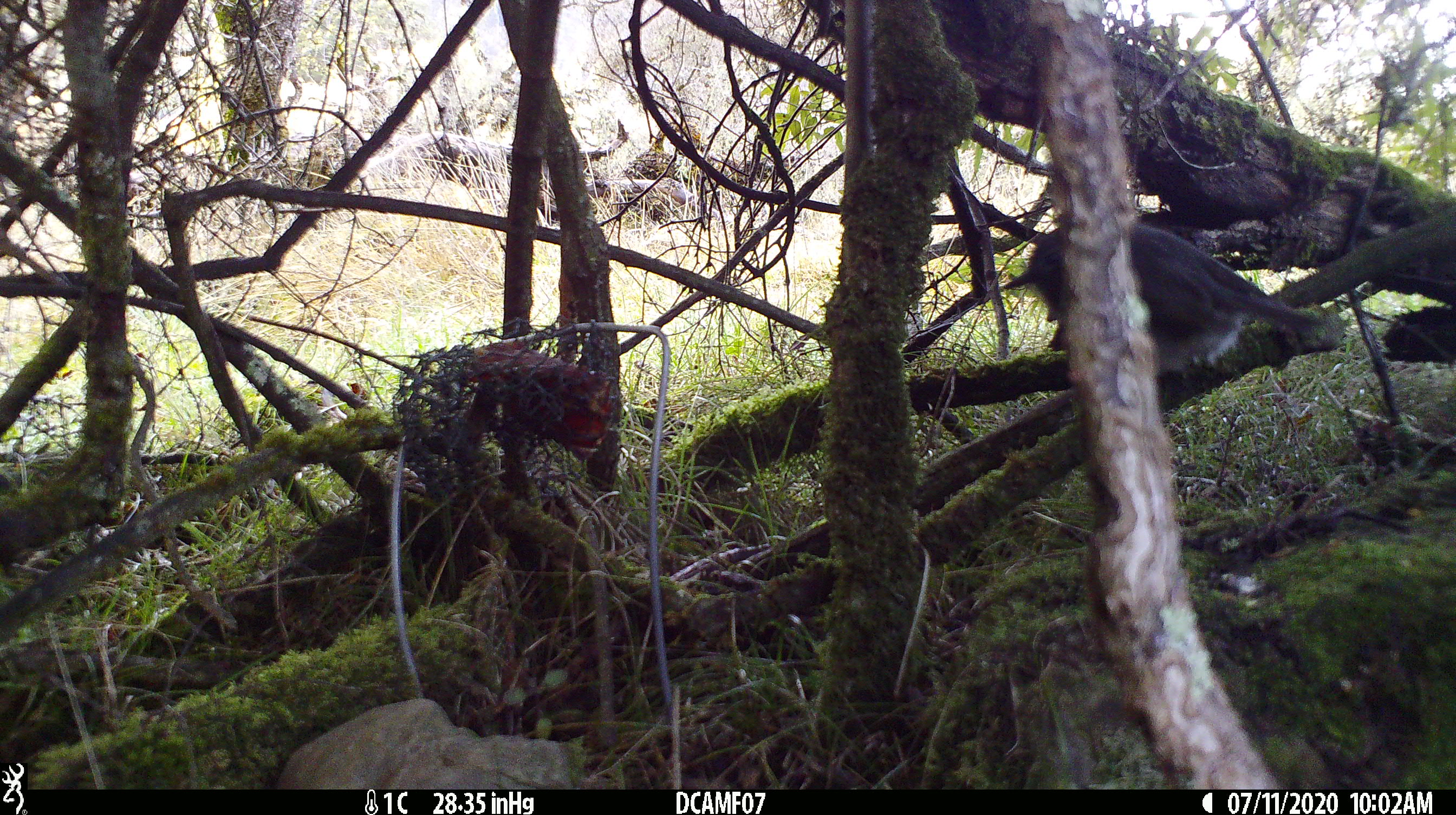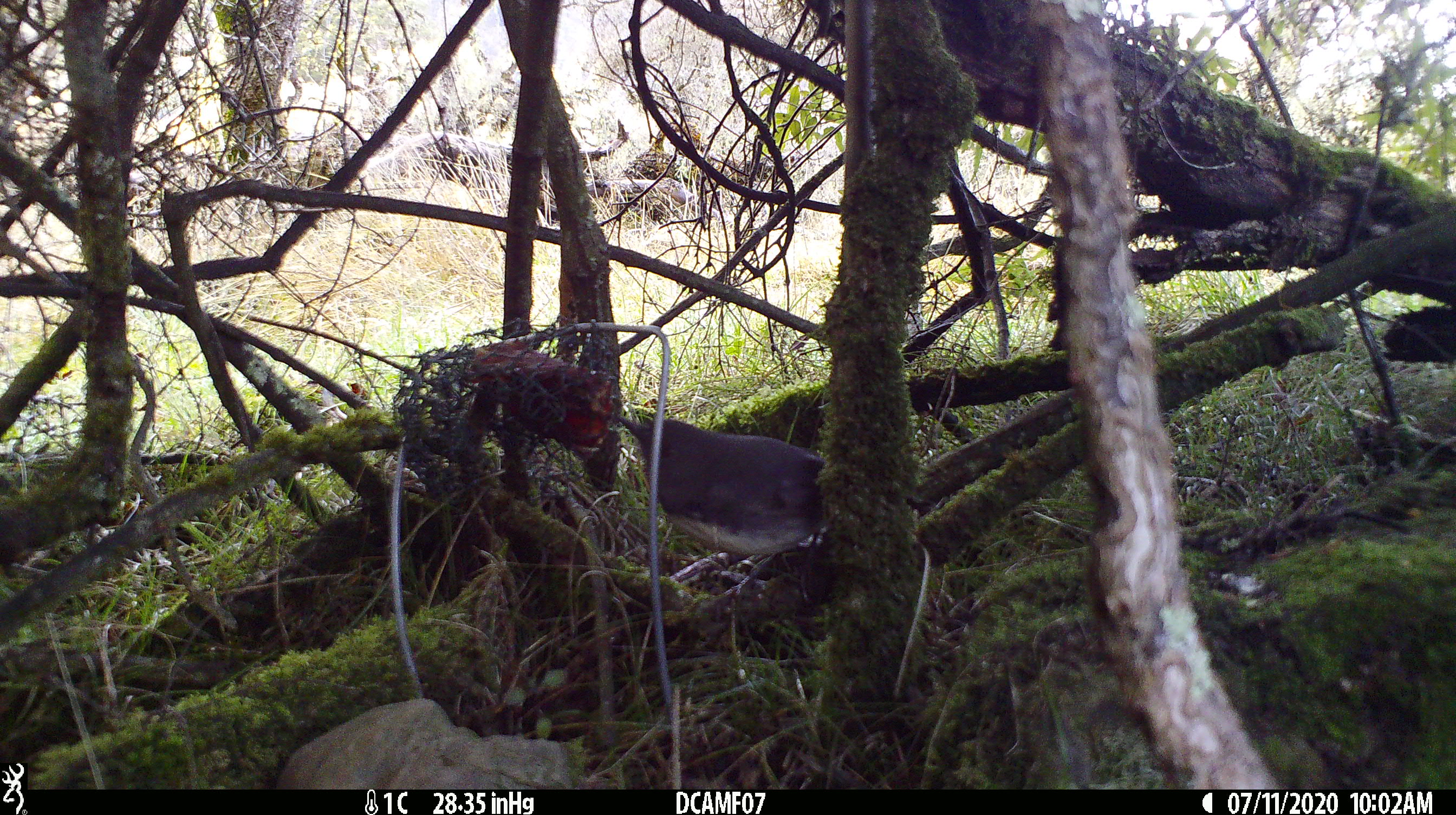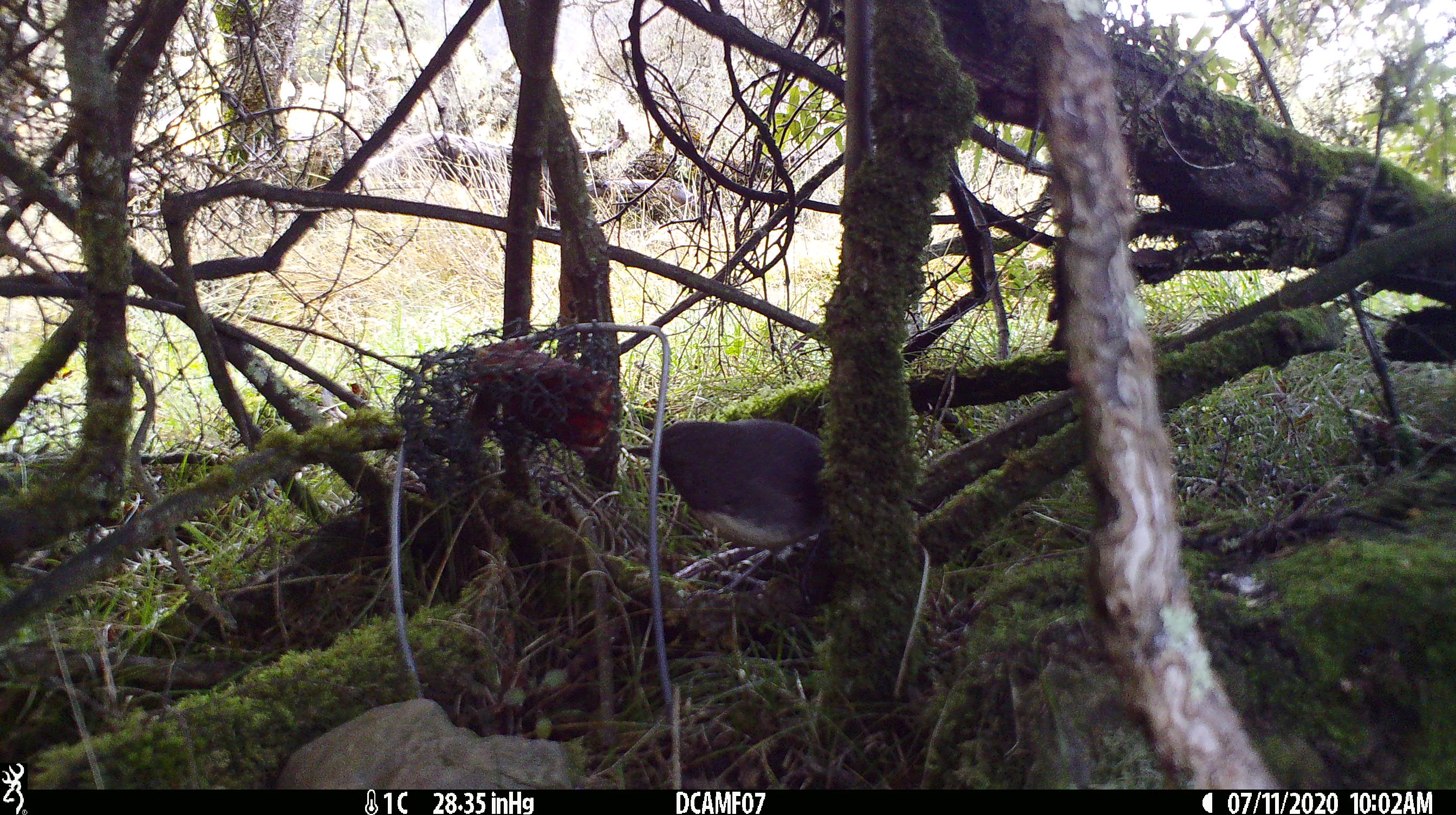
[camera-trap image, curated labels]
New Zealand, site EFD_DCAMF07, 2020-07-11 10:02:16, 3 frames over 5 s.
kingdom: Animalia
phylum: Chordata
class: Aves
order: Passeriformes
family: Petroicidae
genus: Petroica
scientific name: Petroica australis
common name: new zealand robin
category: robin